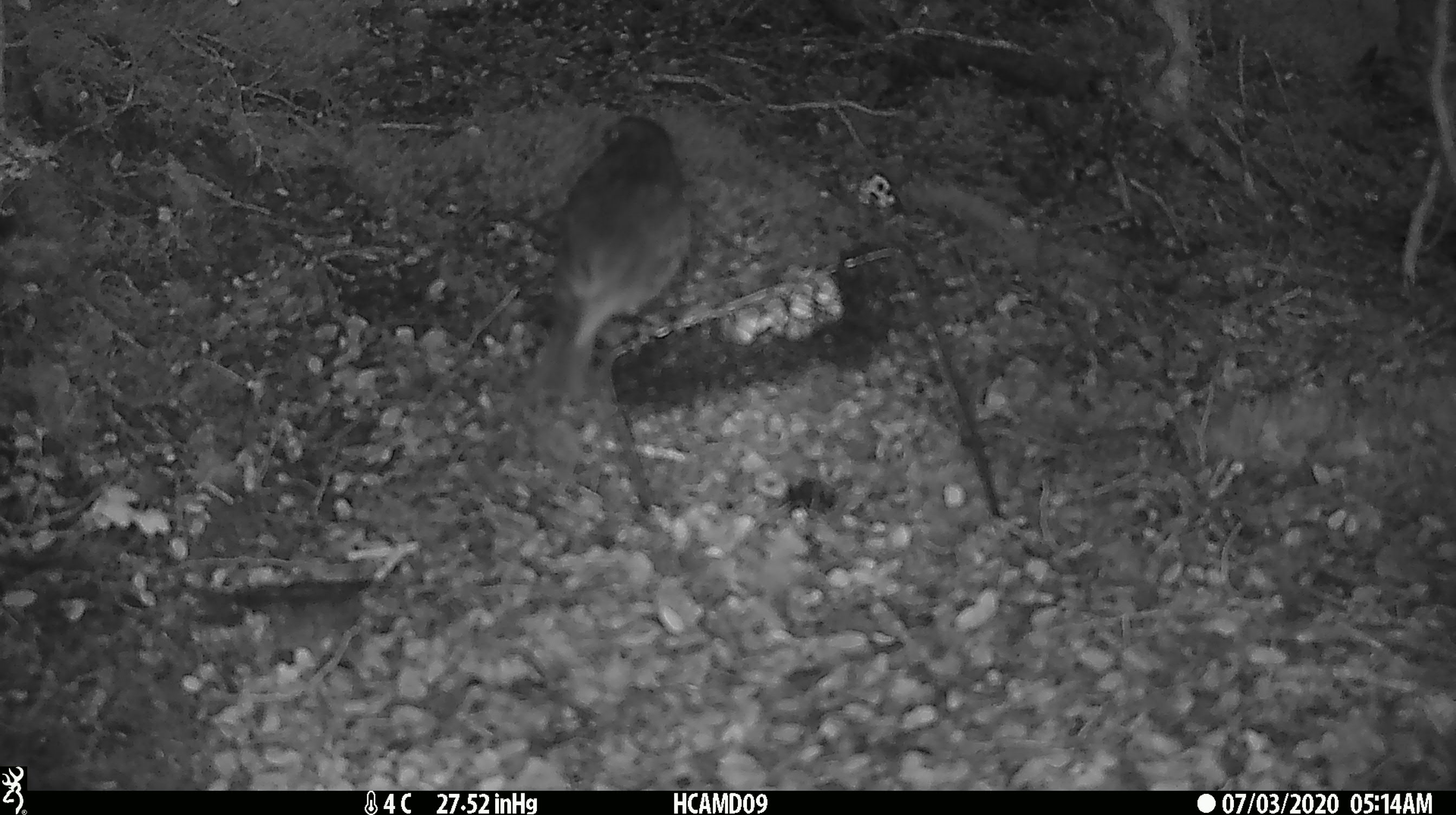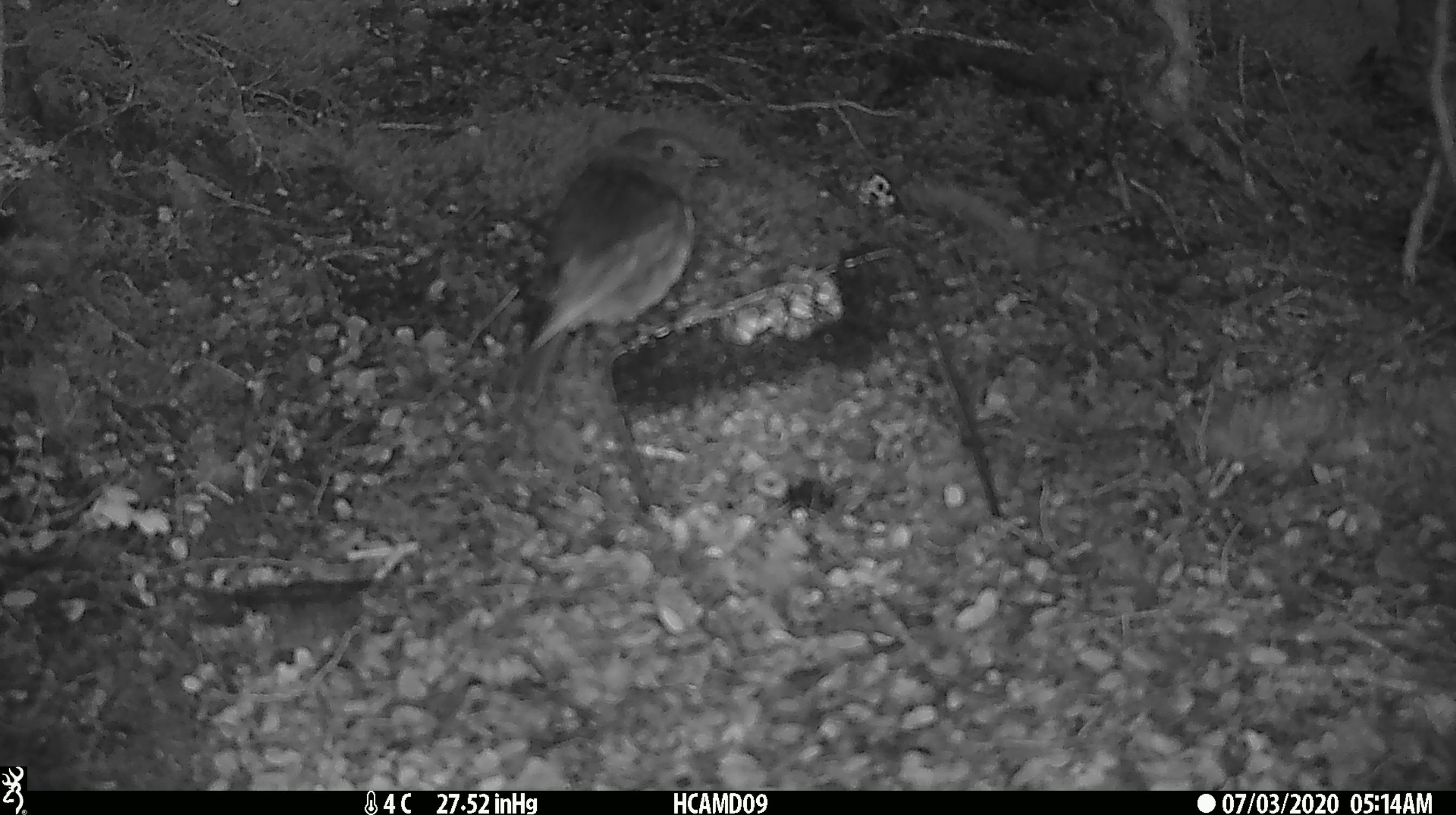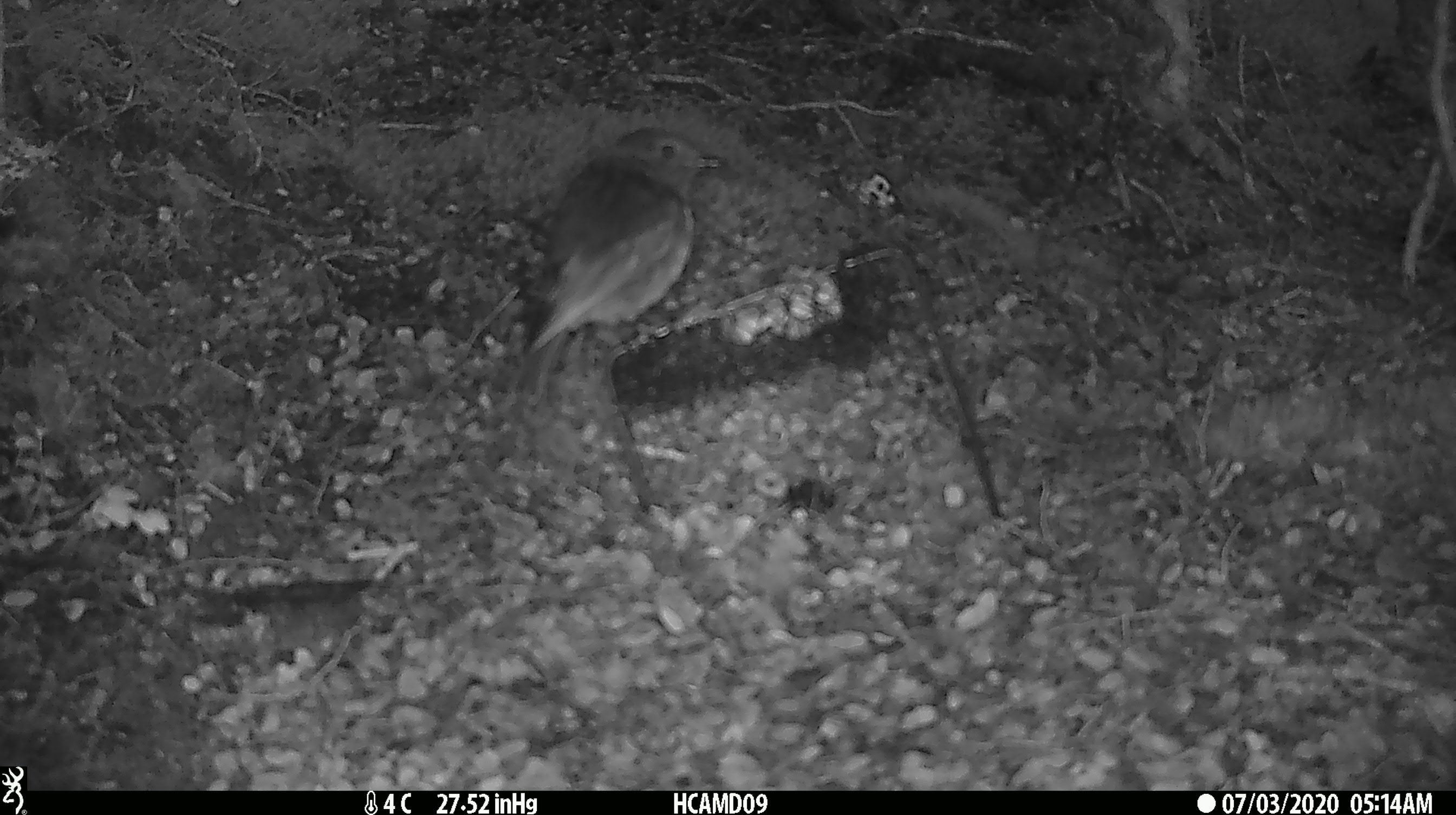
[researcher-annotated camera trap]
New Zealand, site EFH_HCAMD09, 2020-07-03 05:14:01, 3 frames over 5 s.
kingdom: Animalia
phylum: Chordata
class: Aves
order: Passeriformes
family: Petroicidae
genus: Petroica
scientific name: Petroica australis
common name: new zealand robin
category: robin